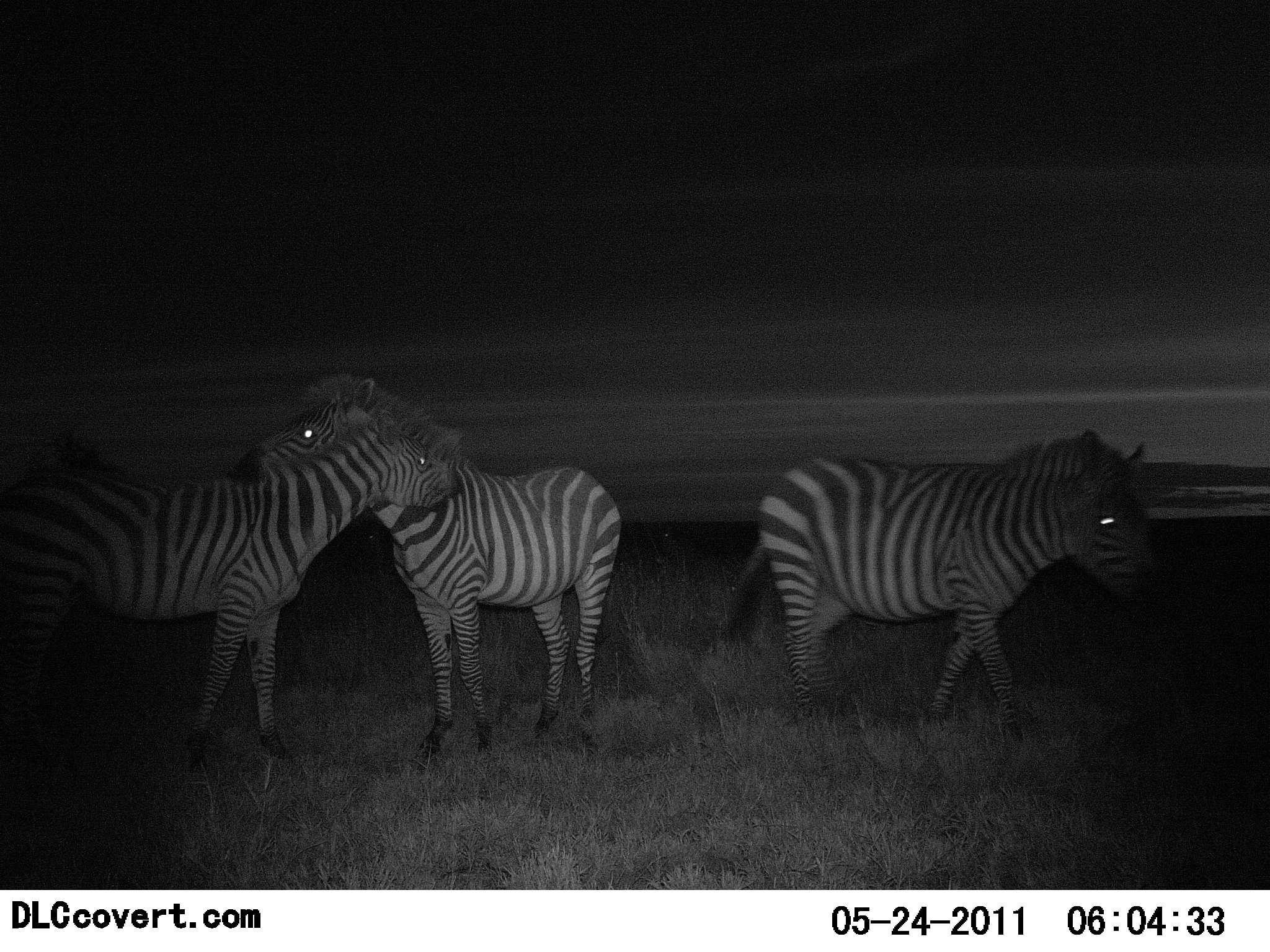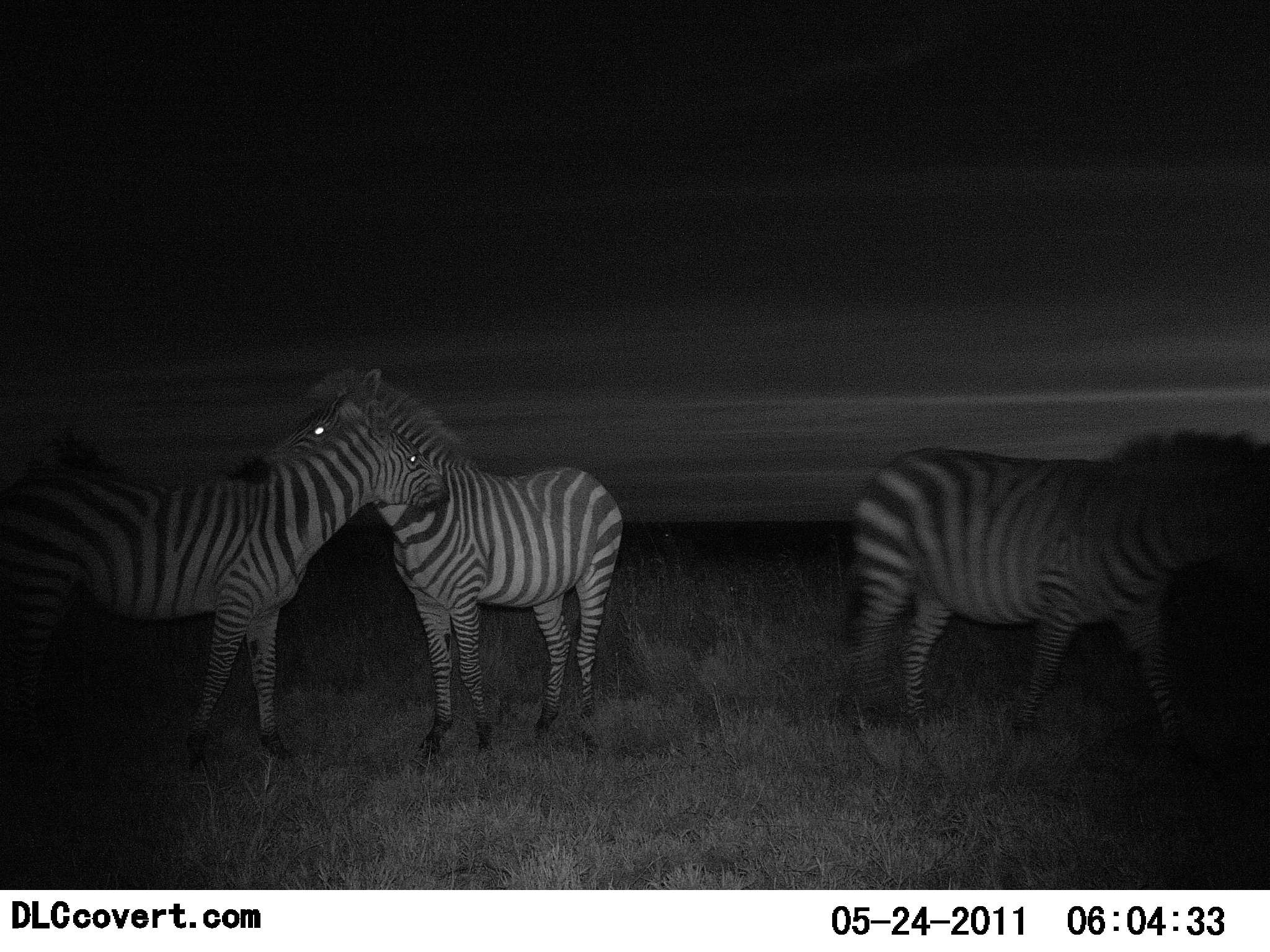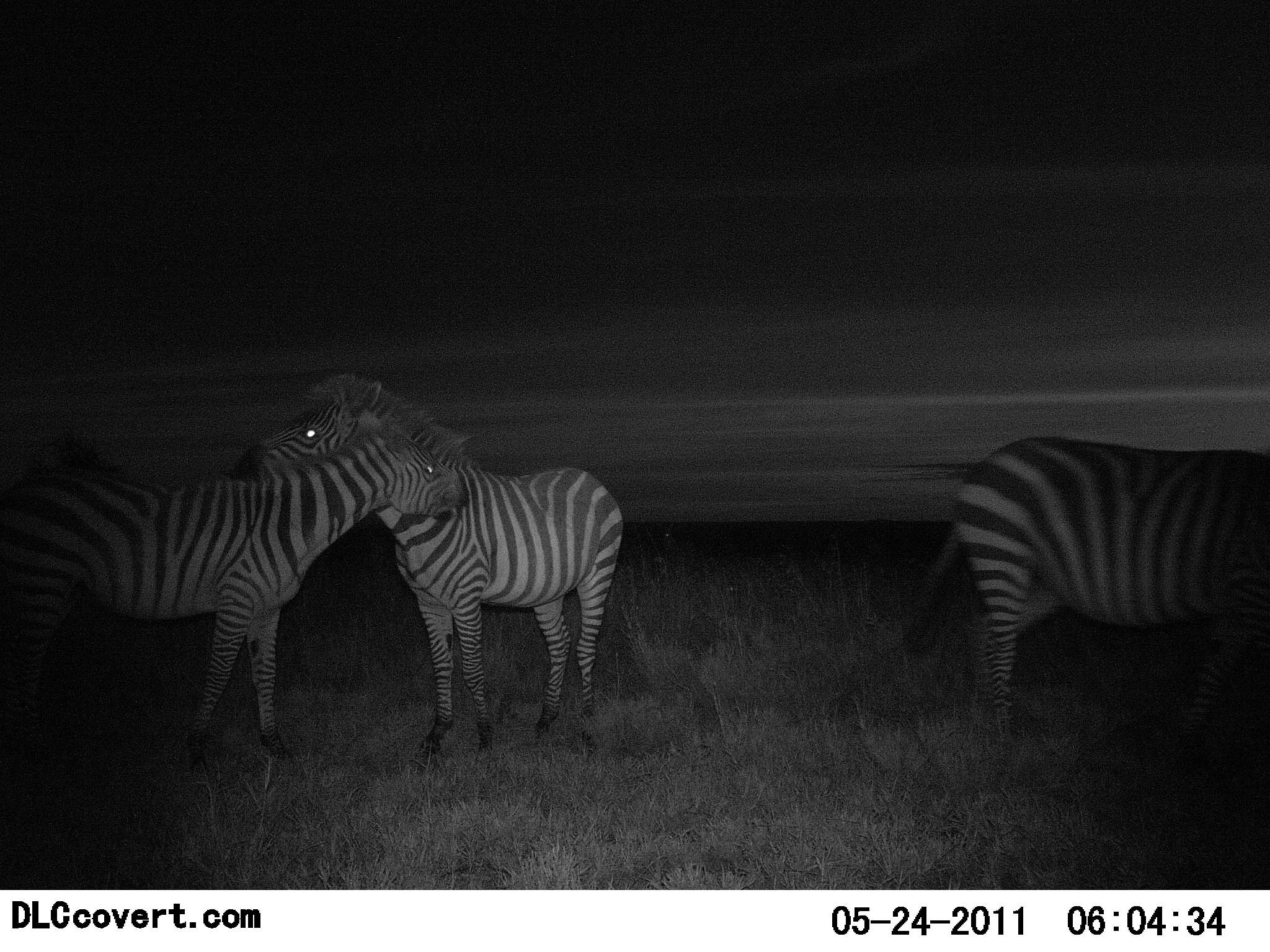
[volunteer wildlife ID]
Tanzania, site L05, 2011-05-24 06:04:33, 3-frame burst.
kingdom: Animalia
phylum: Chordata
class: Mammalia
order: Perissodactyla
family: Equidae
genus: Equus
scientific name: Equus quagga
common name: plains zebra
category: zebra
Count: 3.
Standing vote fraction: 64%.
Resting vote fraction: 0%.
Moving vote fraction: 45%.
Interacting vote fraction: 82%.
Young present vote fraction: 18%.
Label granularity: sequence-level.